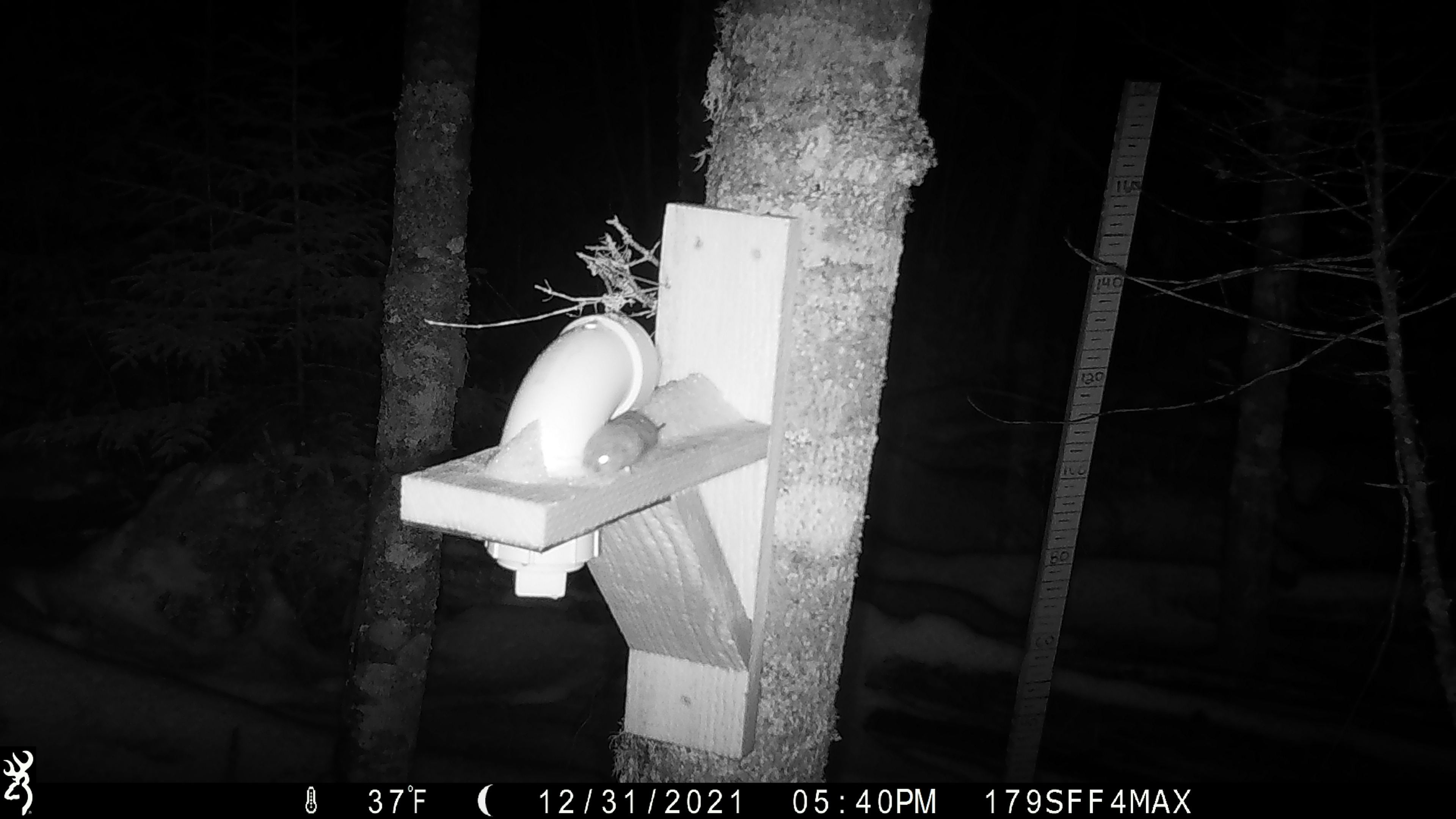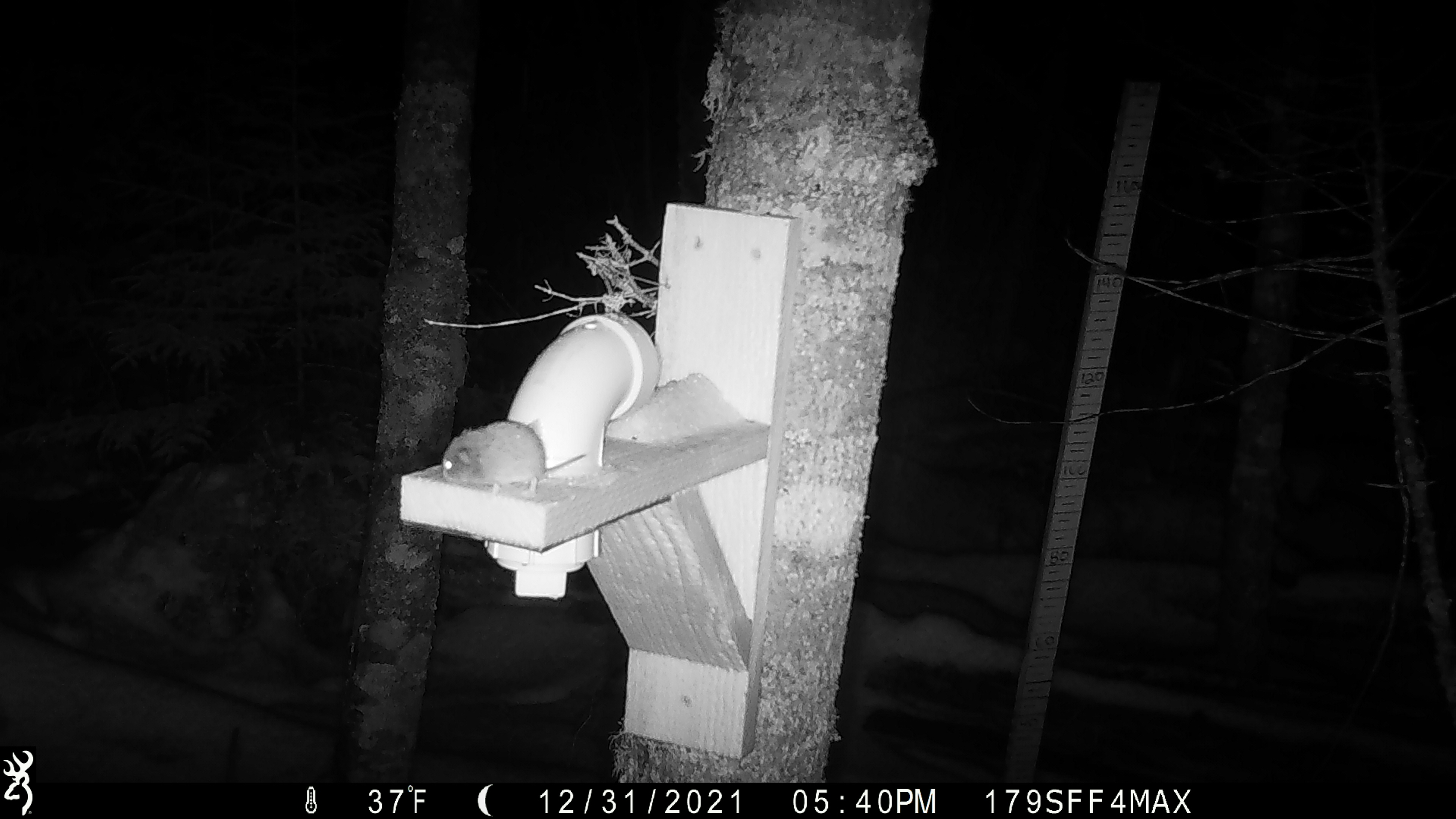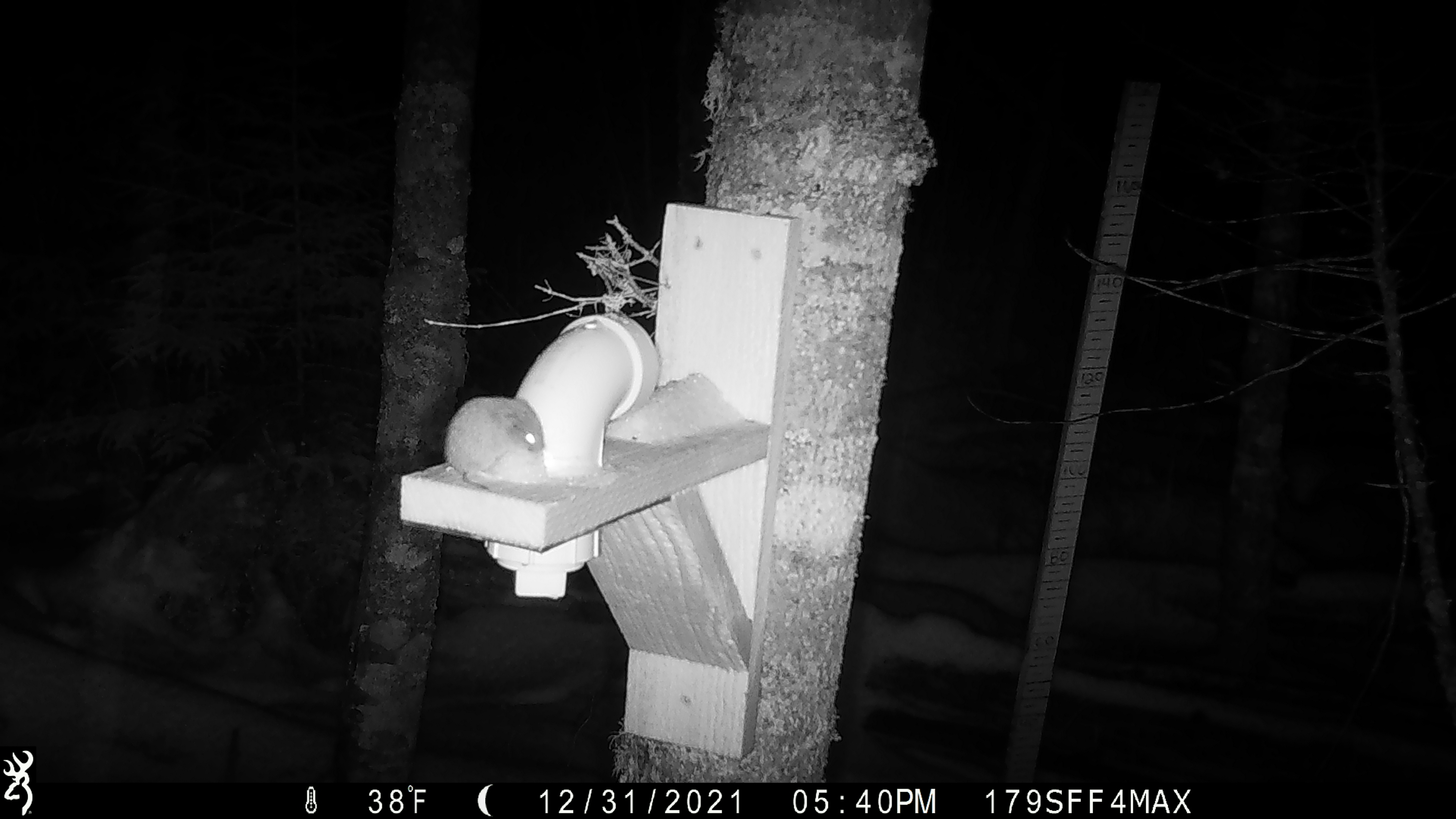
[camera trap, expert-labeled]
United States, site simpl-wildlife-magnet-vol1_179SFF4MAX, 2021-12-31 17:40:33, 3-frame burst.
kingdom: Animalia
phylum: Chordata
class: Mammalia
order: Rodentia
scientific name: Rodentia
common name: mouse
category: mouse sp.